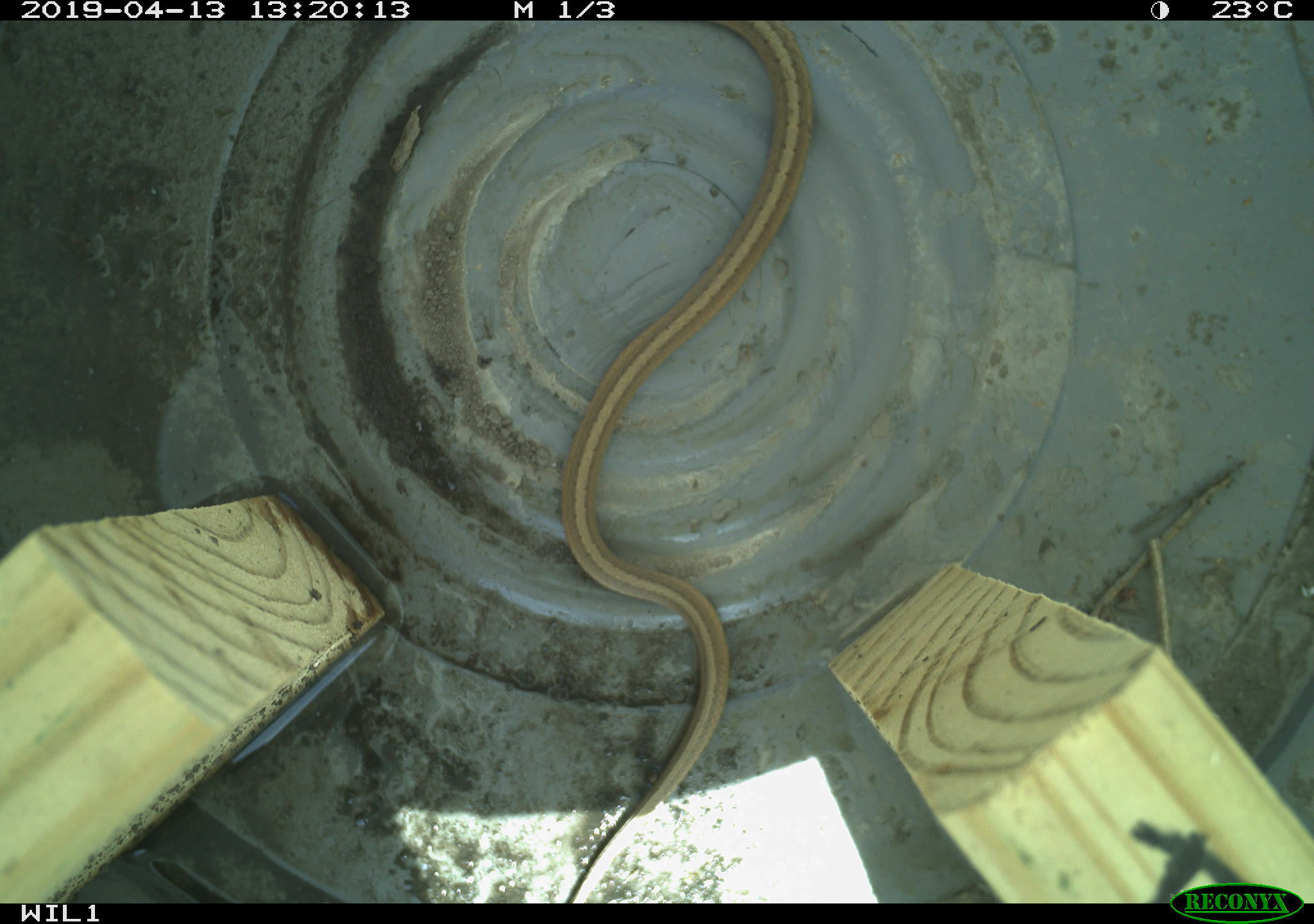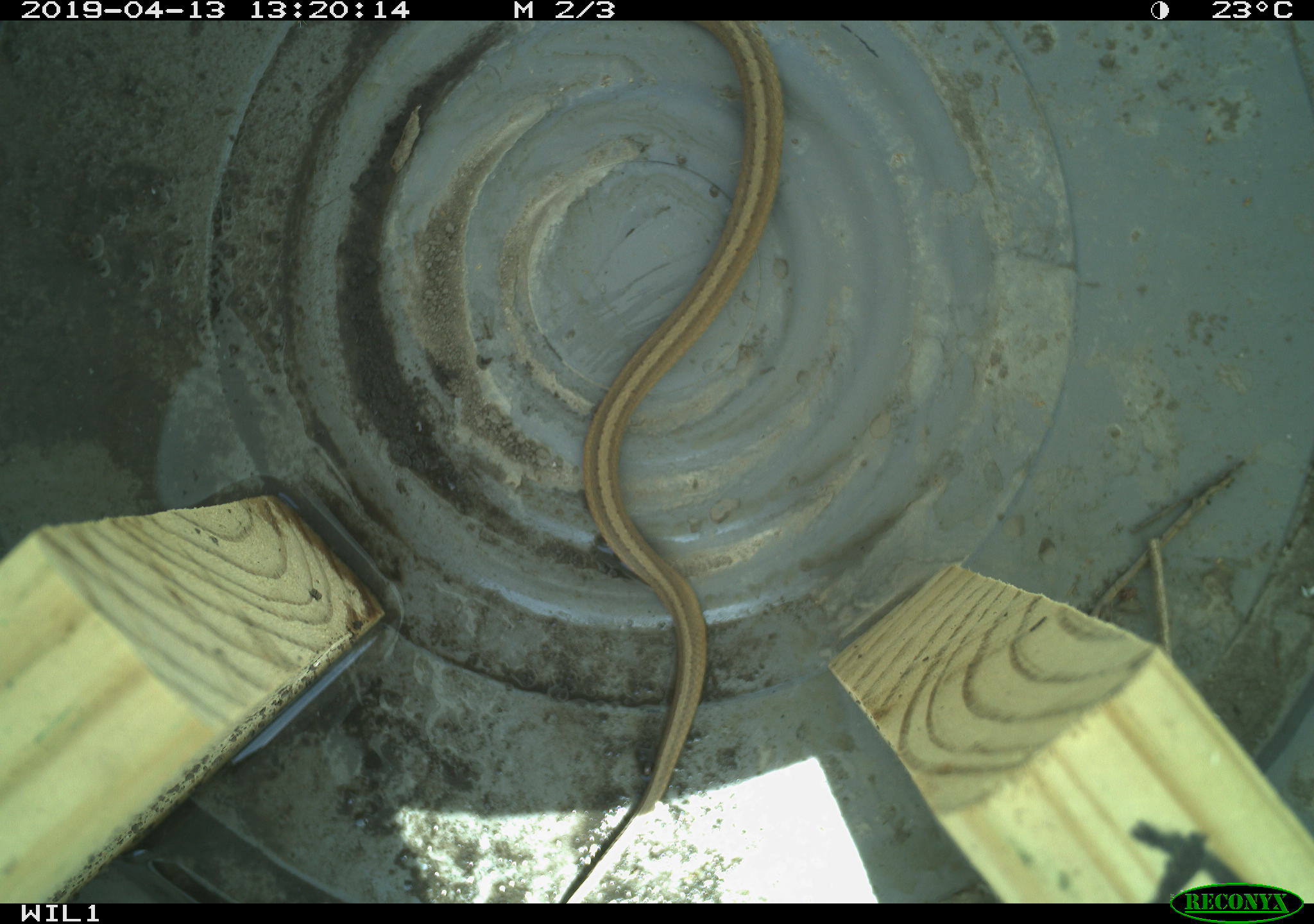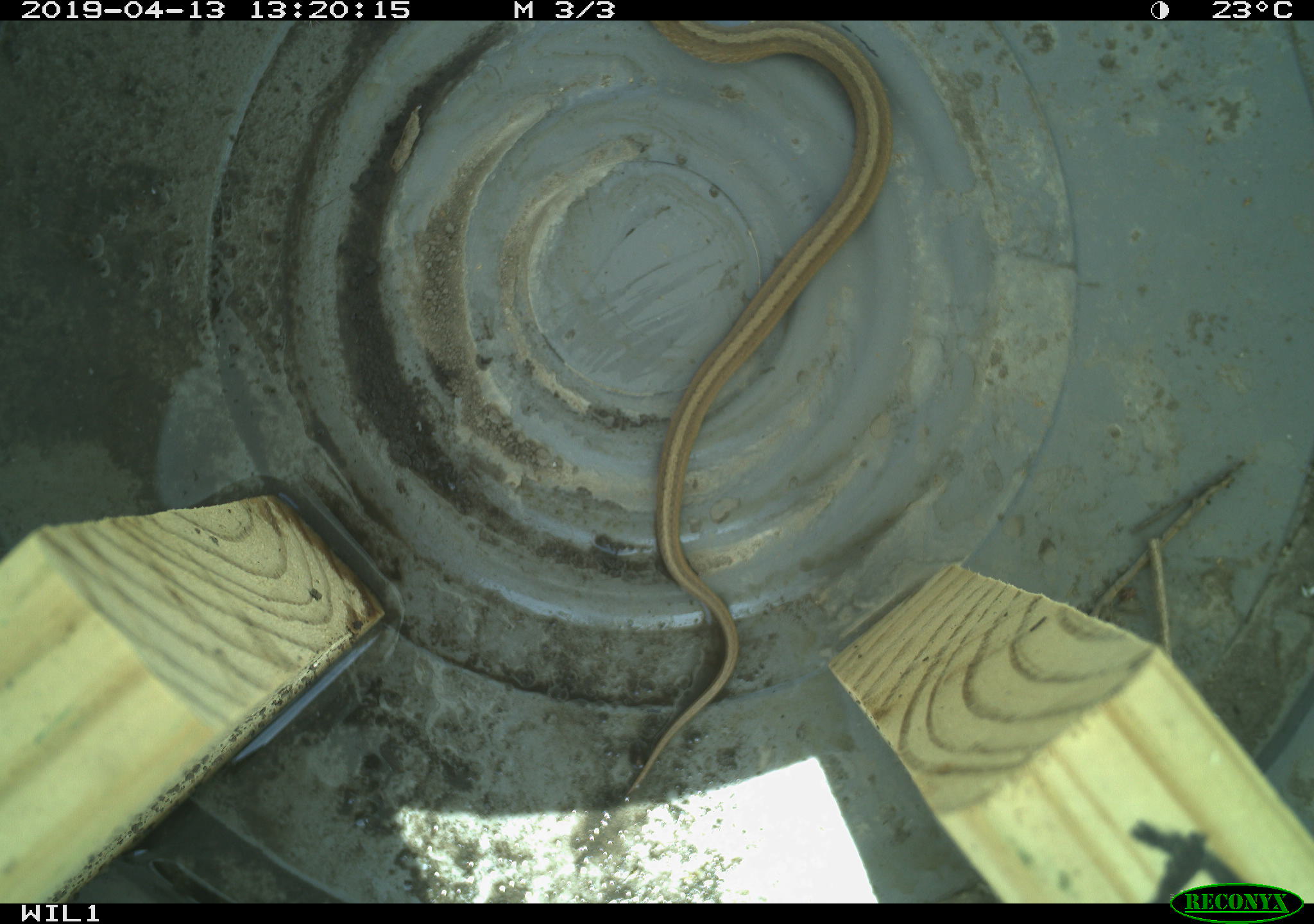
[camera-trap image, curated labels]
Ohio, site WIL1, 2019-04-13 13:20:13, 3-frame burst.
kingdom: Animalia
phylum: Chordata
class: Reptilia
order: Squamata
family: Colubridae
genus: Storeria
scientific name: Storeria dekayi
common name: dekay's brownsnake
Dekay's brownsnake (Storeria dekayi).